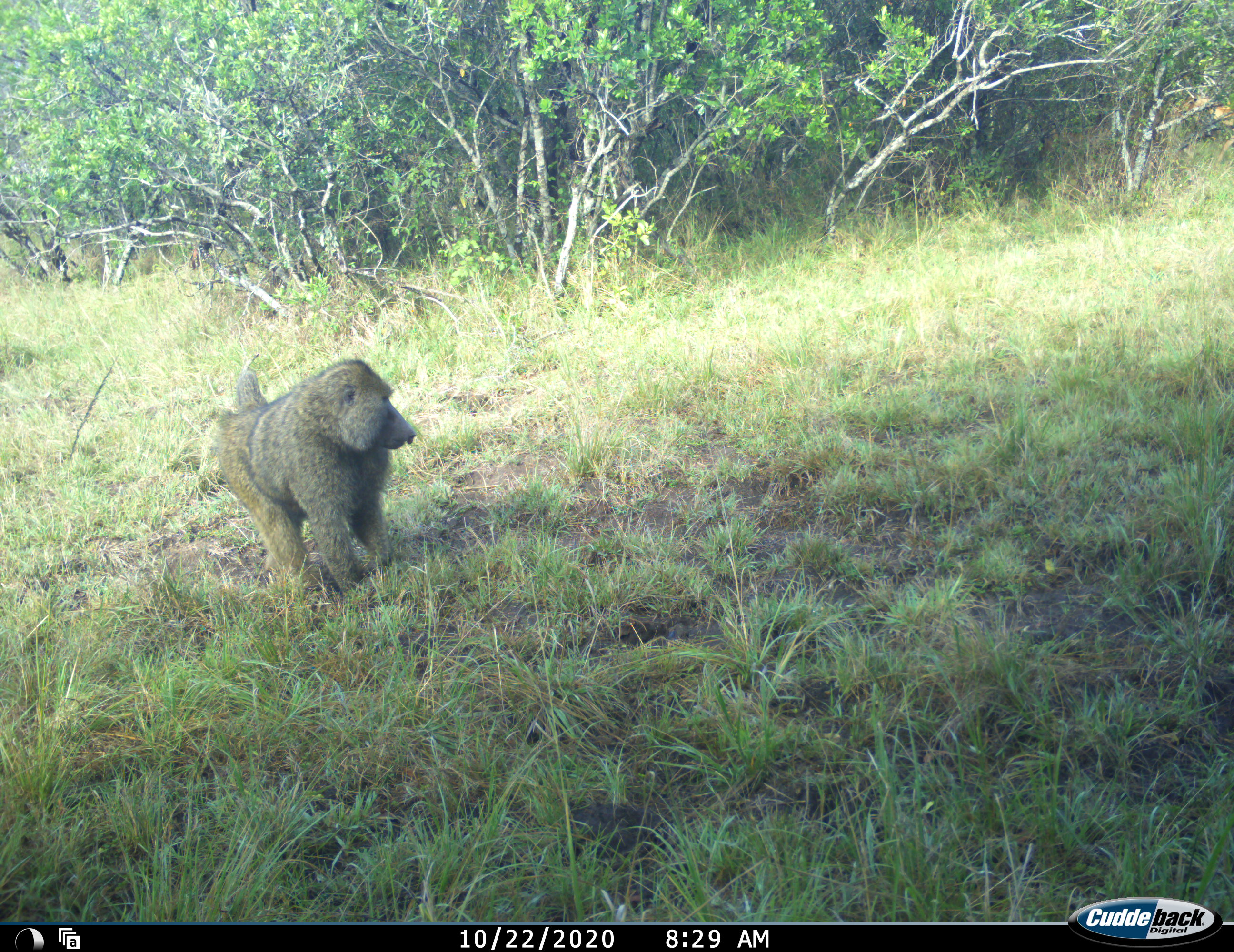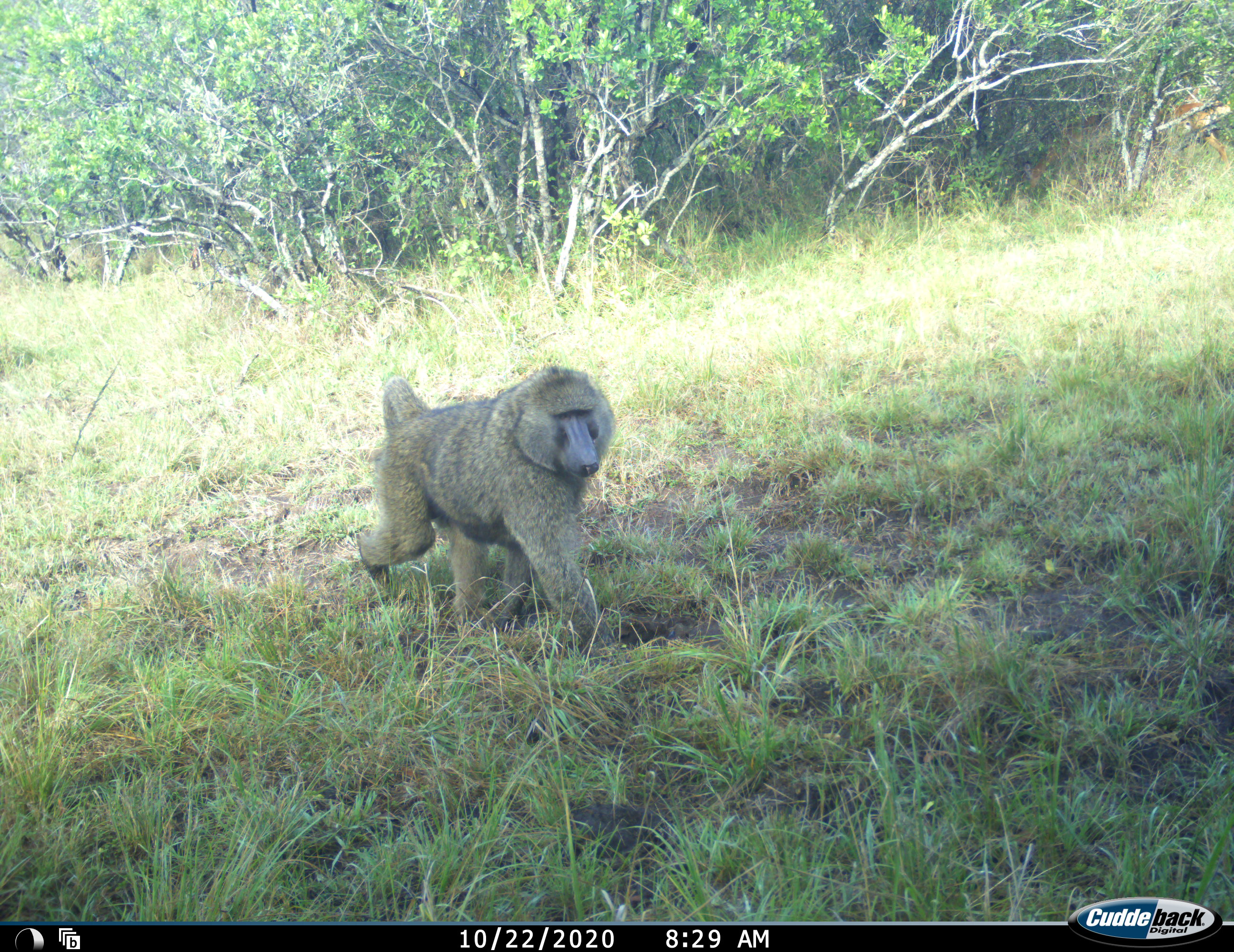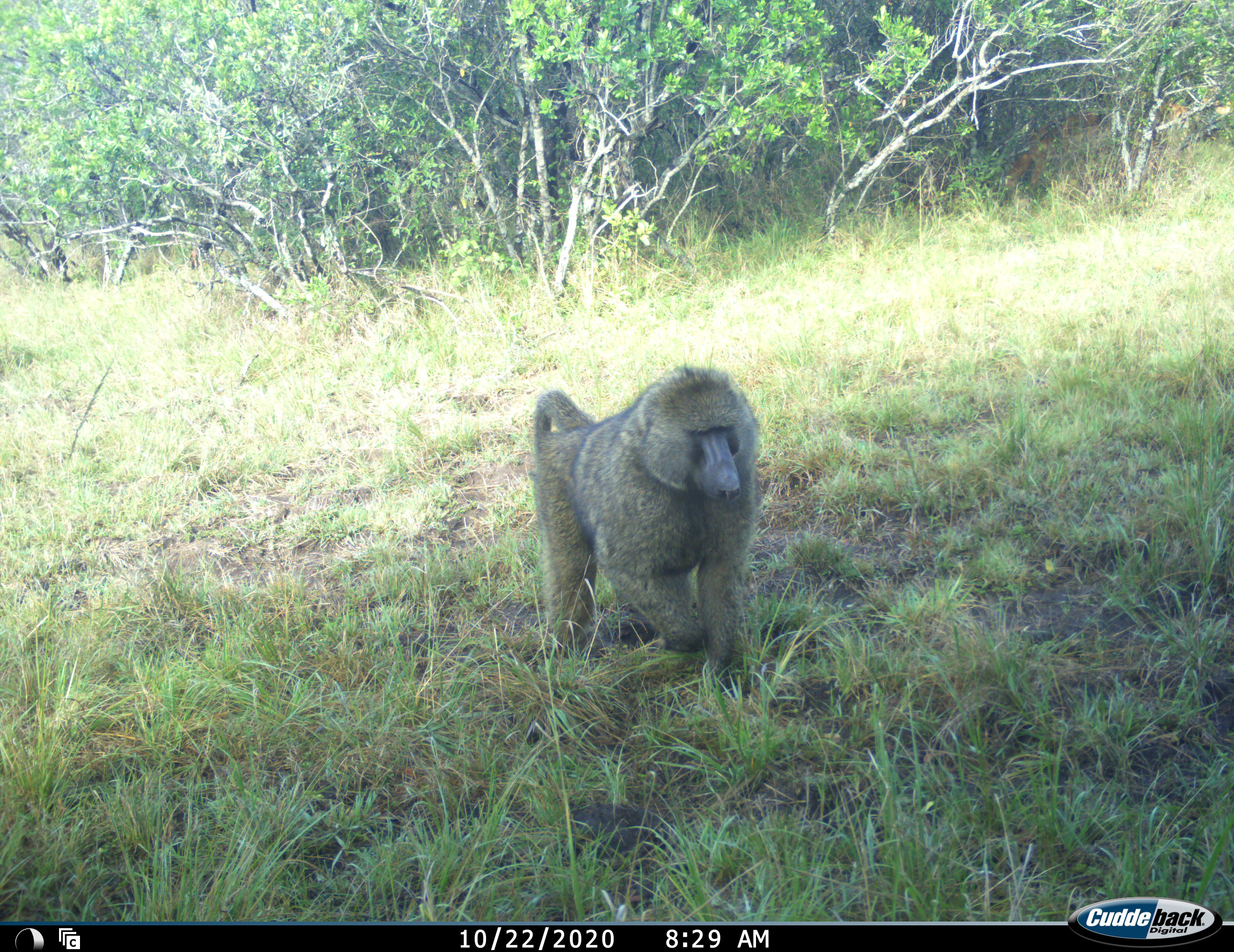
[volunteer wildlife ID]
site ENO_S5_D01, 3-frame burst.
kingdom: Animalia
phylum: Chordata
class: Mammalia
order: Primates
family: Cercopithecidae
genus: Papio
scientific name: Papio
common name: baboon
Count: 1.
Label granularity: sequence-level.